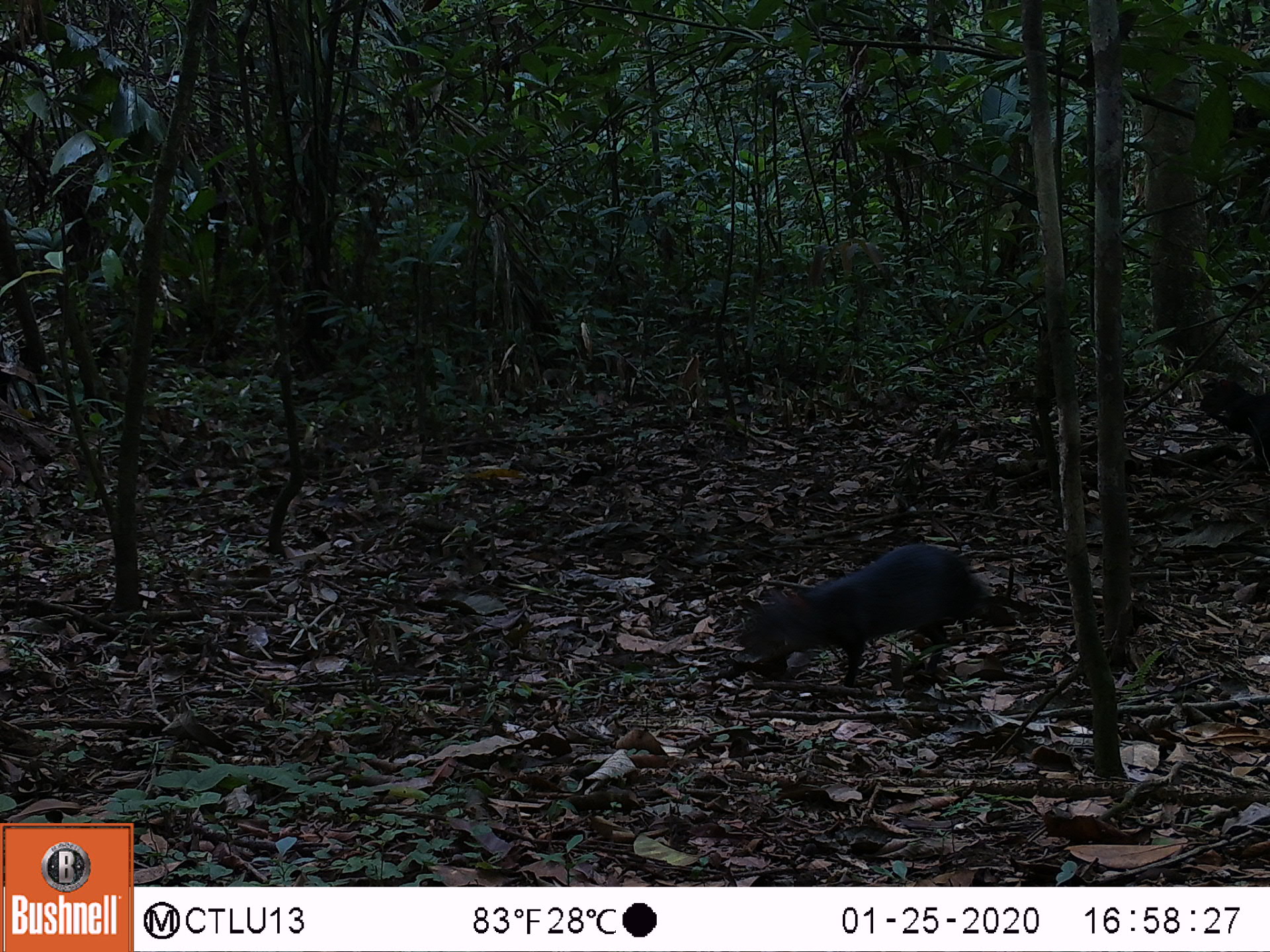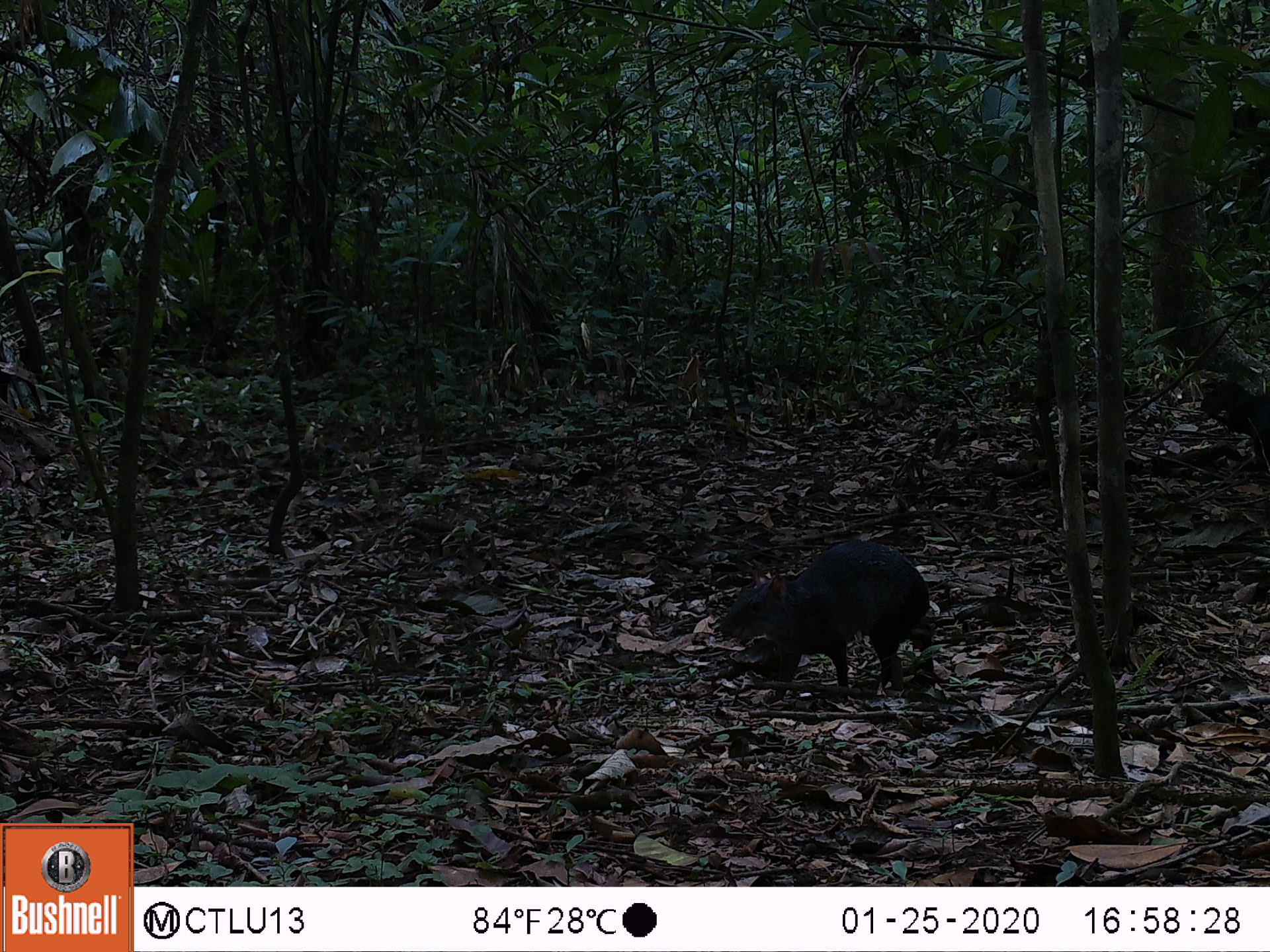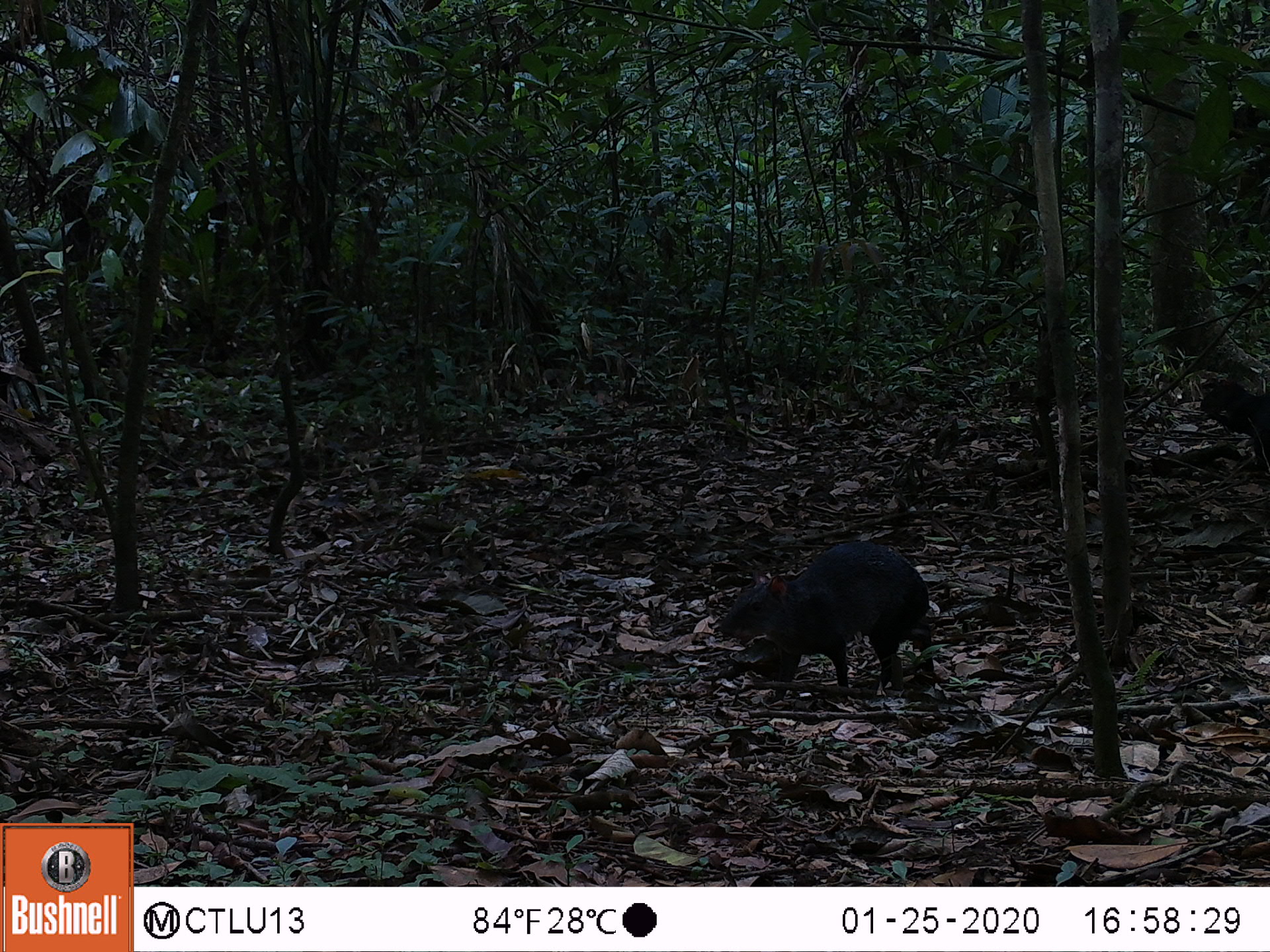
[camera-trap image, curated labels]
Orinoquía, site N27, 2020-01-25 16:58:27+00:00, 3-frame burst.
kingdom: Animalia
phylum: Chordata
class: Mammalia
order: Rodentia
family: Dasyproctidae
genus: Dasyprocta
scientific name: Dasyprocta fuliginosa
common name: black agouti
Black agouti (Dasyprocta fuliginosa).